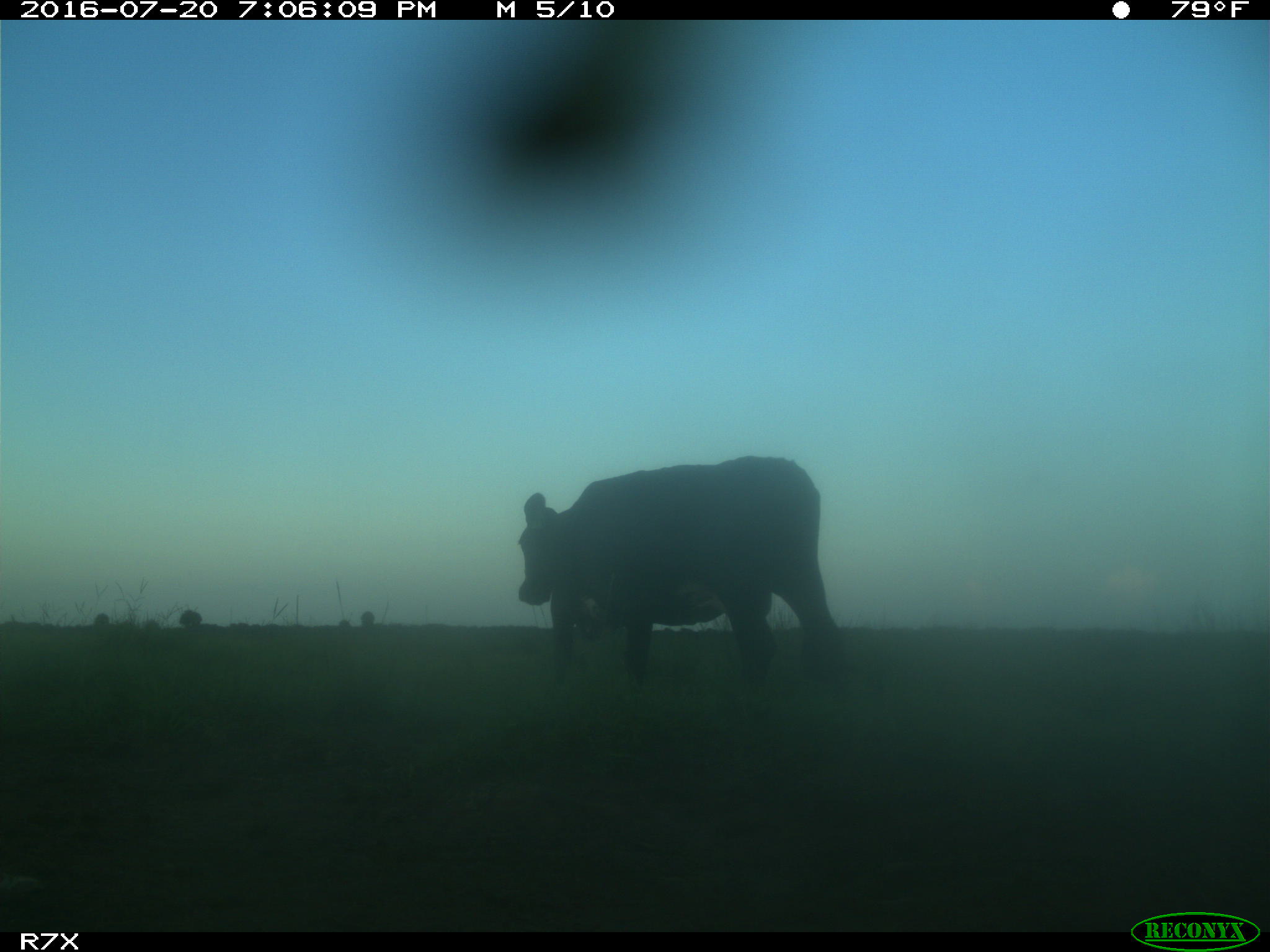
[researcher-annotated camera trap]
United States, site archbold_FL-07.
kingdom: Animalia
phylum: Chordata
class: Mammalia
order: Artiodactyla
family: Bovidae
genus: Bos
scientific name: Bos taurus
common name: domestic cow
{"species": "Bos taurus (domestic cow)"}